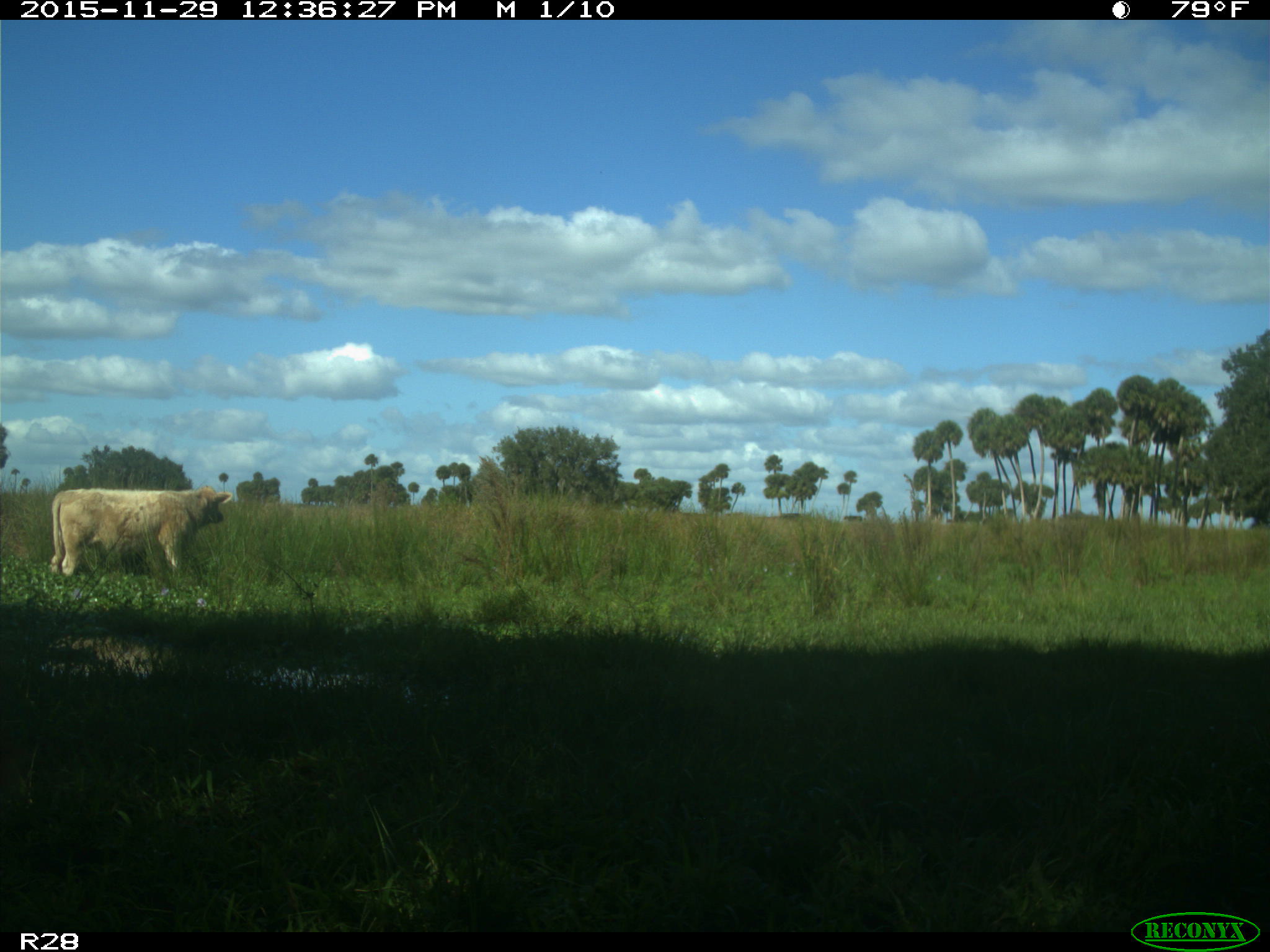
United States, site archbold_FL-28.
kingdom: Animalia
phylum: Chordata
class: Mammalia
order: Artiodactyla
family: Bovidae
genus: Bos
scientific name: Bos taurus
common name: domestic cow